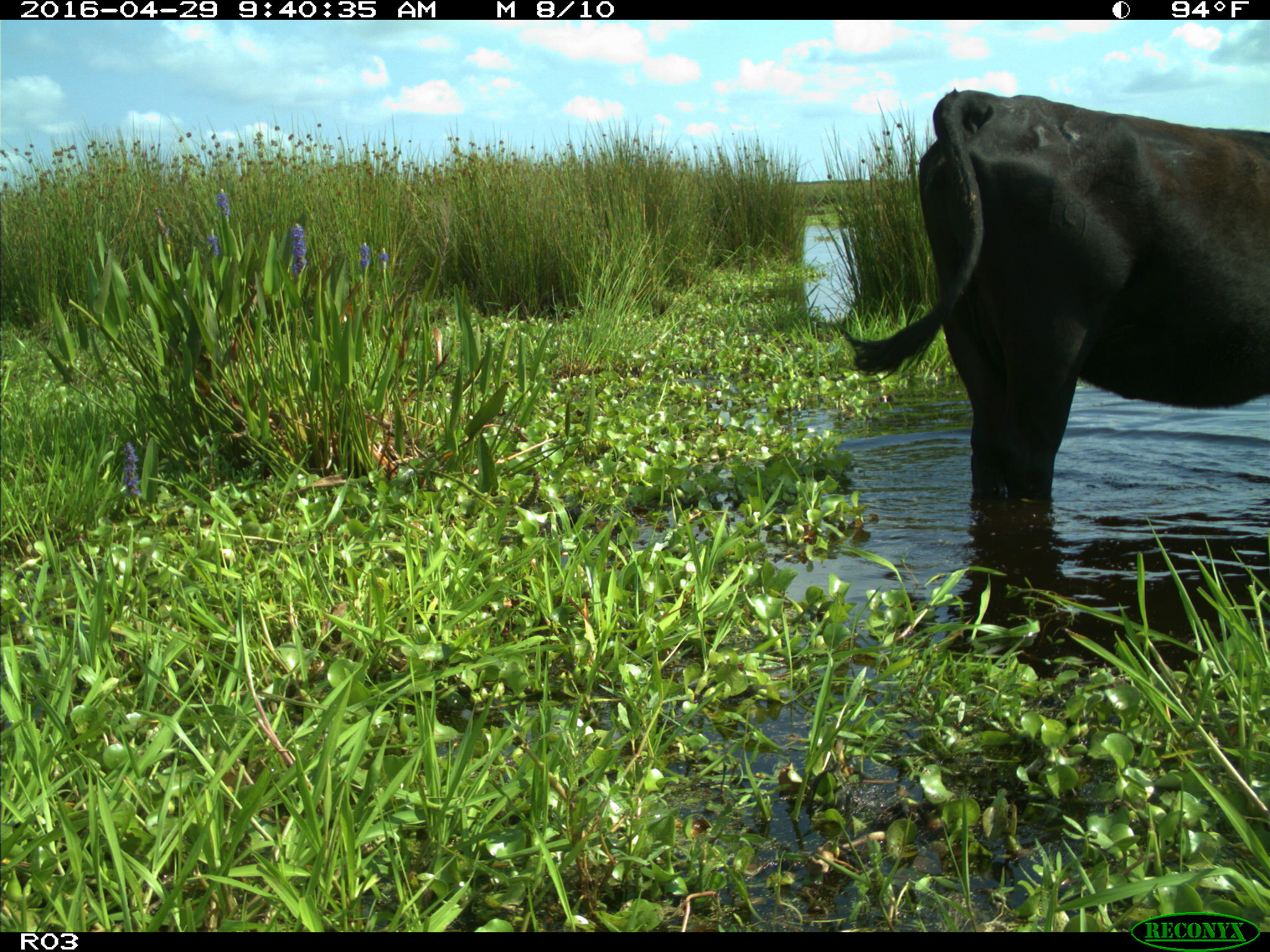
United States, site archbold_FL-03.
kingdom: Animalia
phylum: Chordata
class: Mammalia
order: Artiodactyla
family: Bovidae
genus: Bos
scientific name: Bos taurus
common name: domestic cow